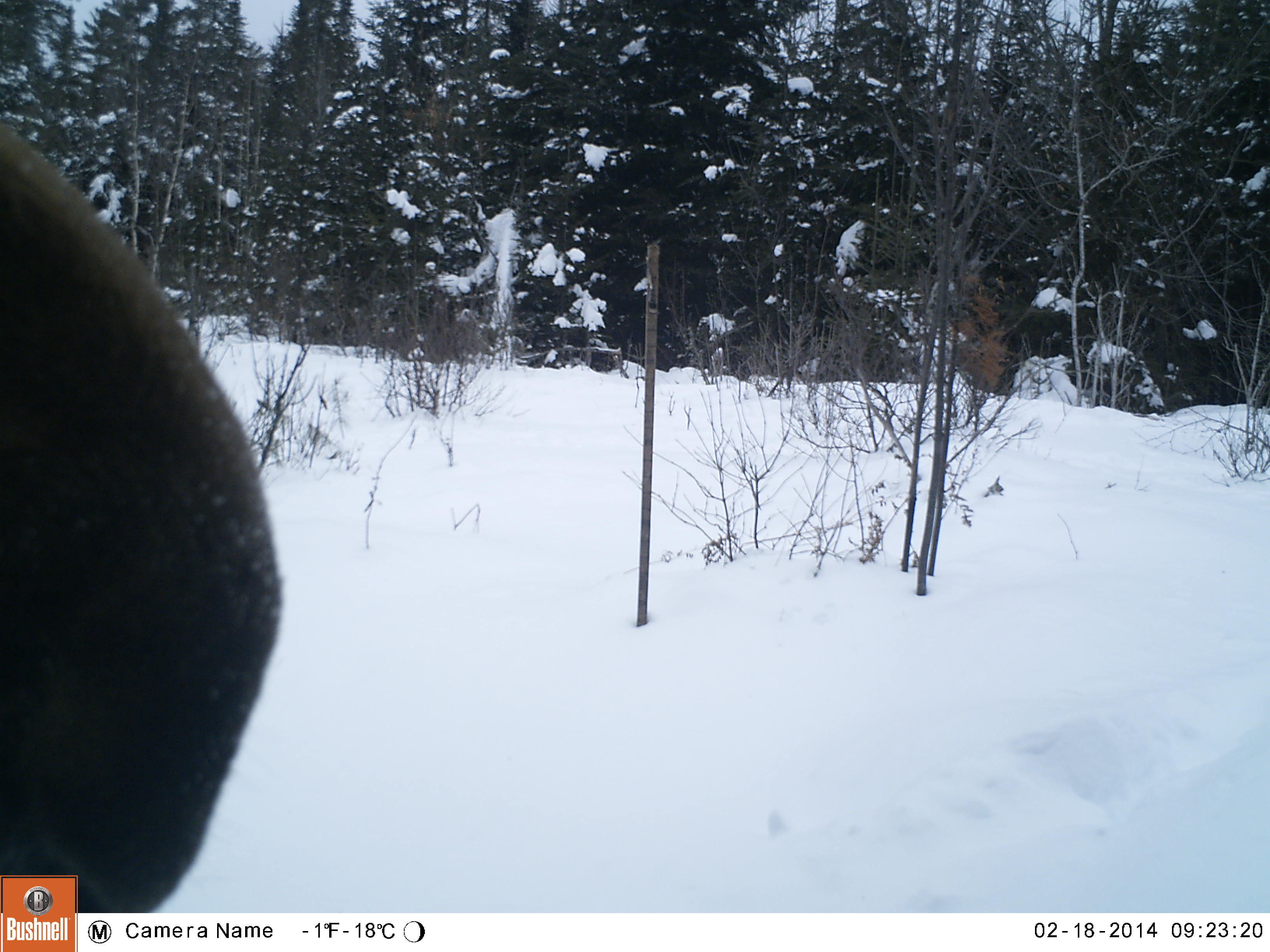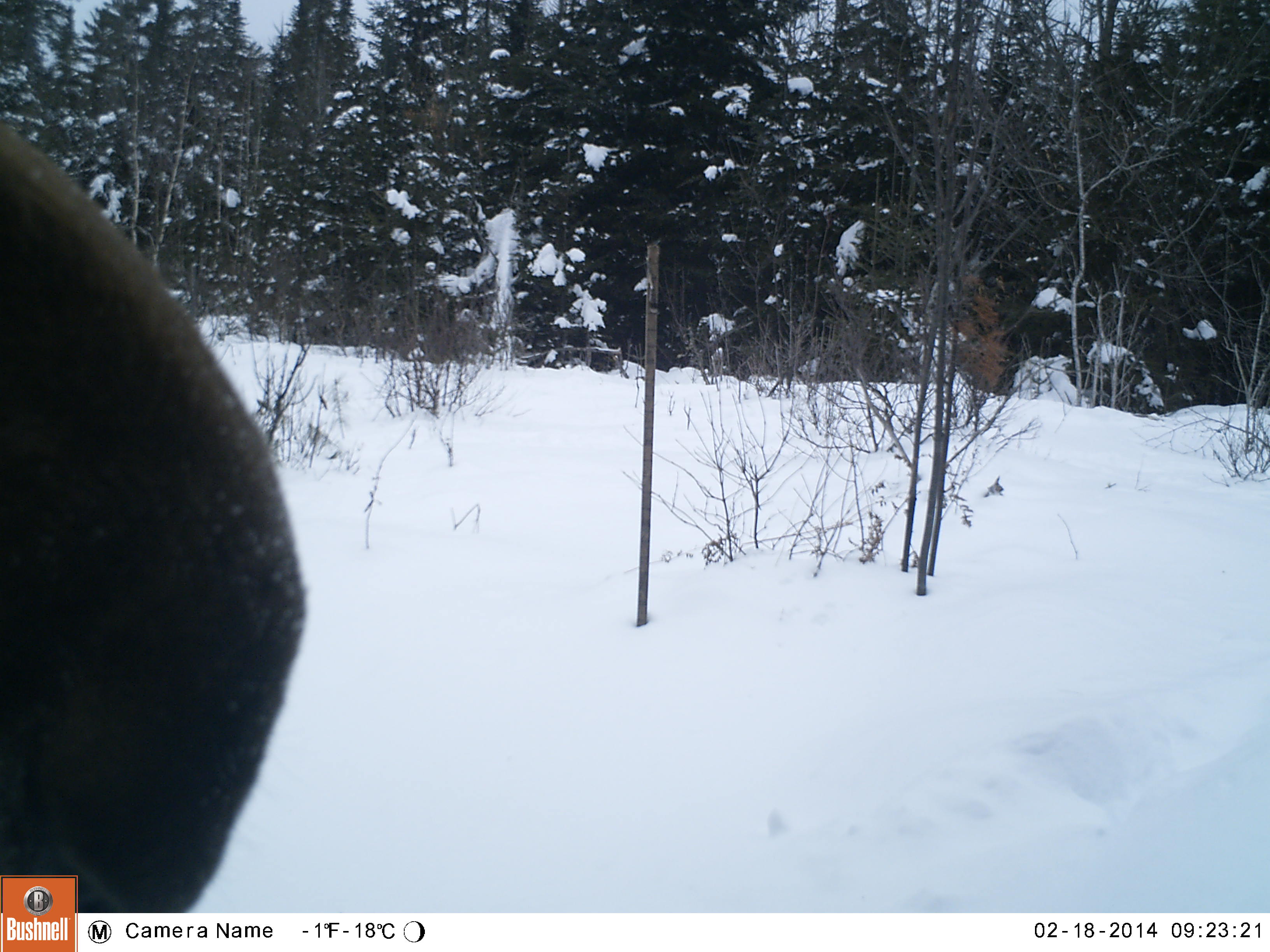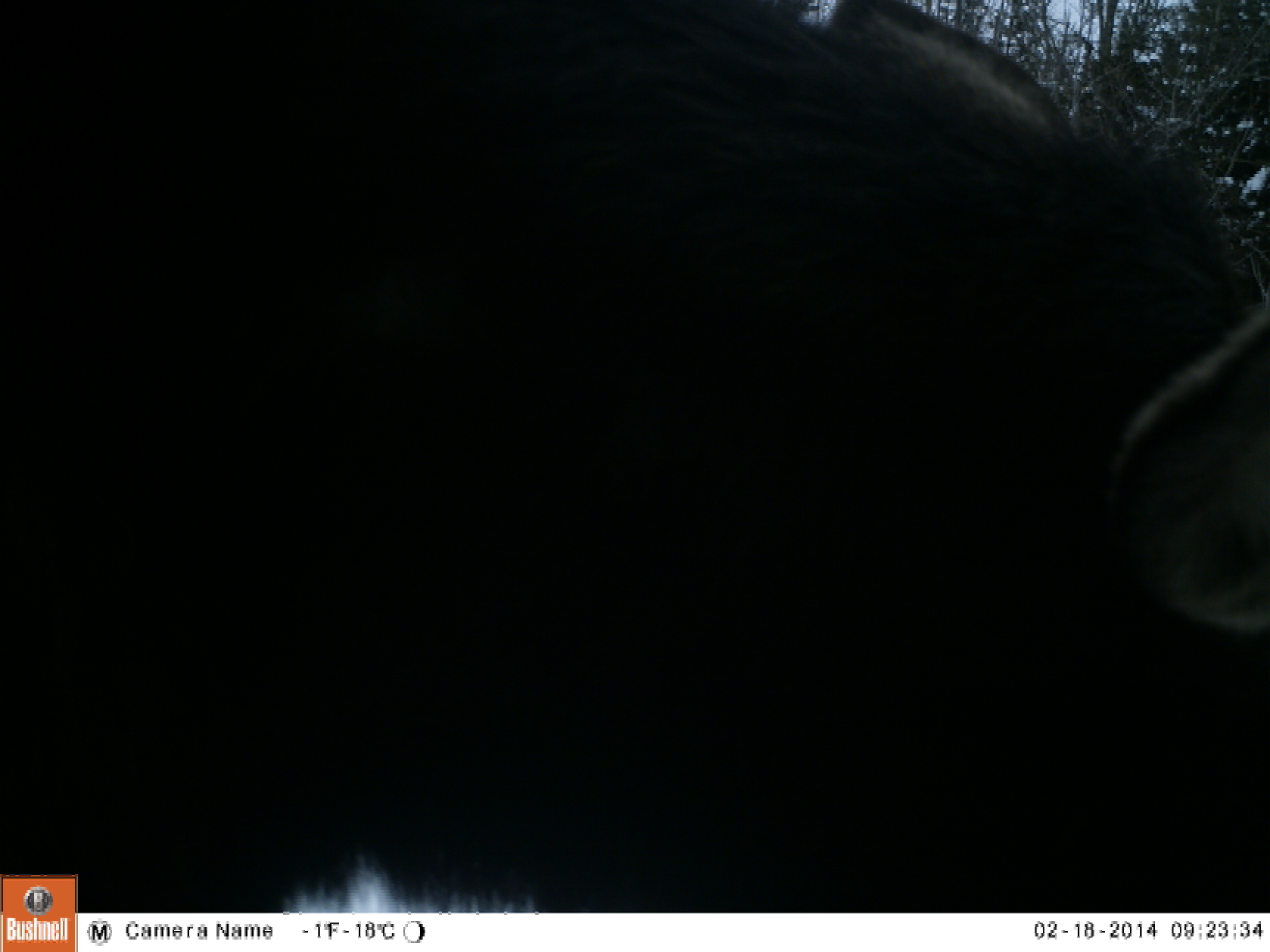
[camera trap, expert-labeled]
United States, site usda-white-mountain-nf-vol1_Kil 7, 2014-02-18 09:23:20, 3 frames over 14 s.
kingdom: Animalia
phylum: Chordata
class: Mammalia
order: Artiodactyla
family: Cervidae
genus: Alces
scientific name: Alces alces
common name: moose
Moose (Alces alces).